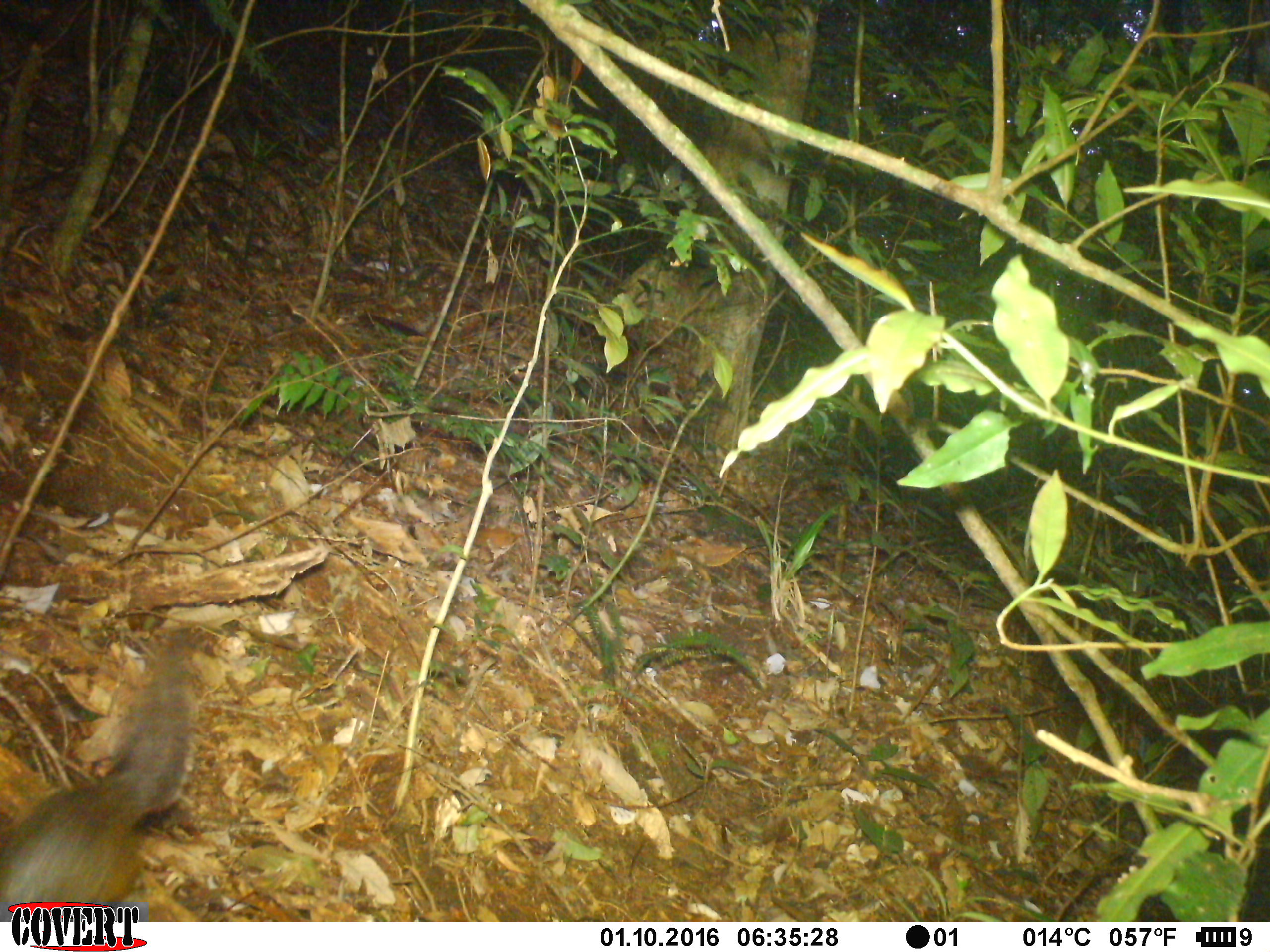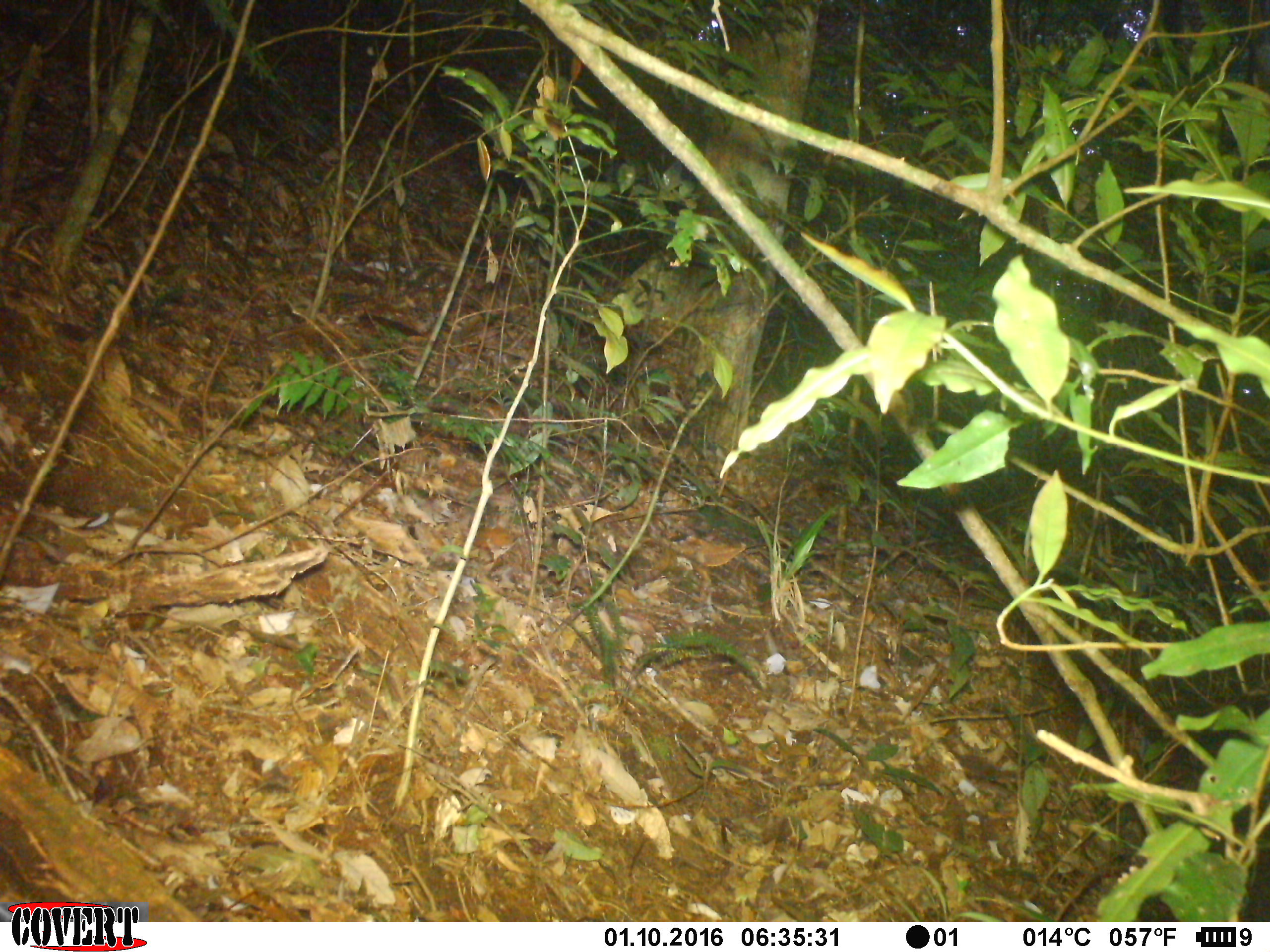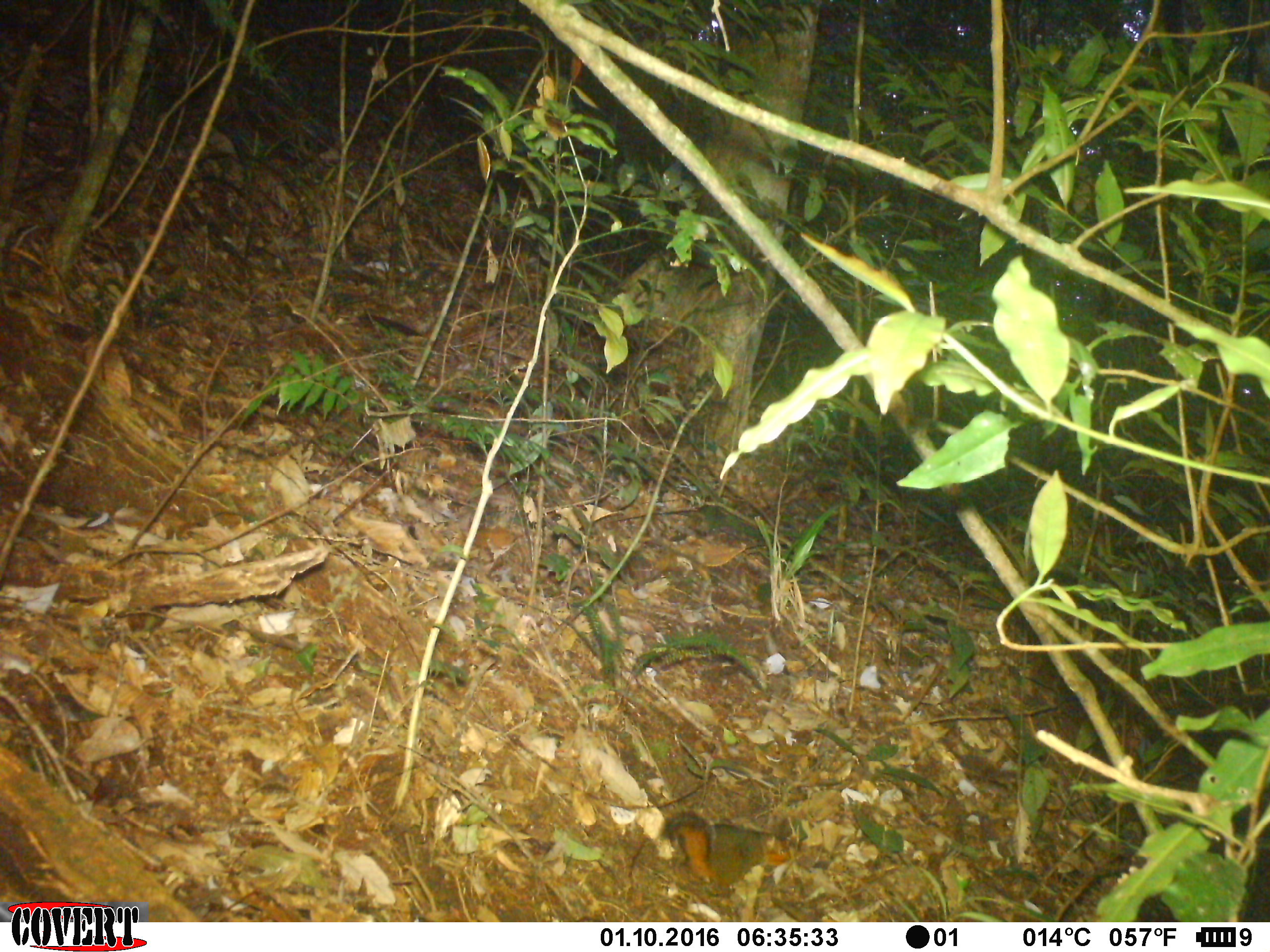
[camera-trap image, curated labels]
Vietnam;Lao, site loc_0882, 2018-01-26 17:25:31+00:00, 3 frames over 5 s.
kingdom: Animalia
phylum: Chordata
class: Mammalia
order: Rodentia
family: Sciuridae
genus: Dremomys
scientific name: Dremomys rufigenis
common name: red-cheeked squirrel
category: red cheeked squirrel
Red cheeked squirrel (red-cheeked squirrel) (Dremomys rufigenis). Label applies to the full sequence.